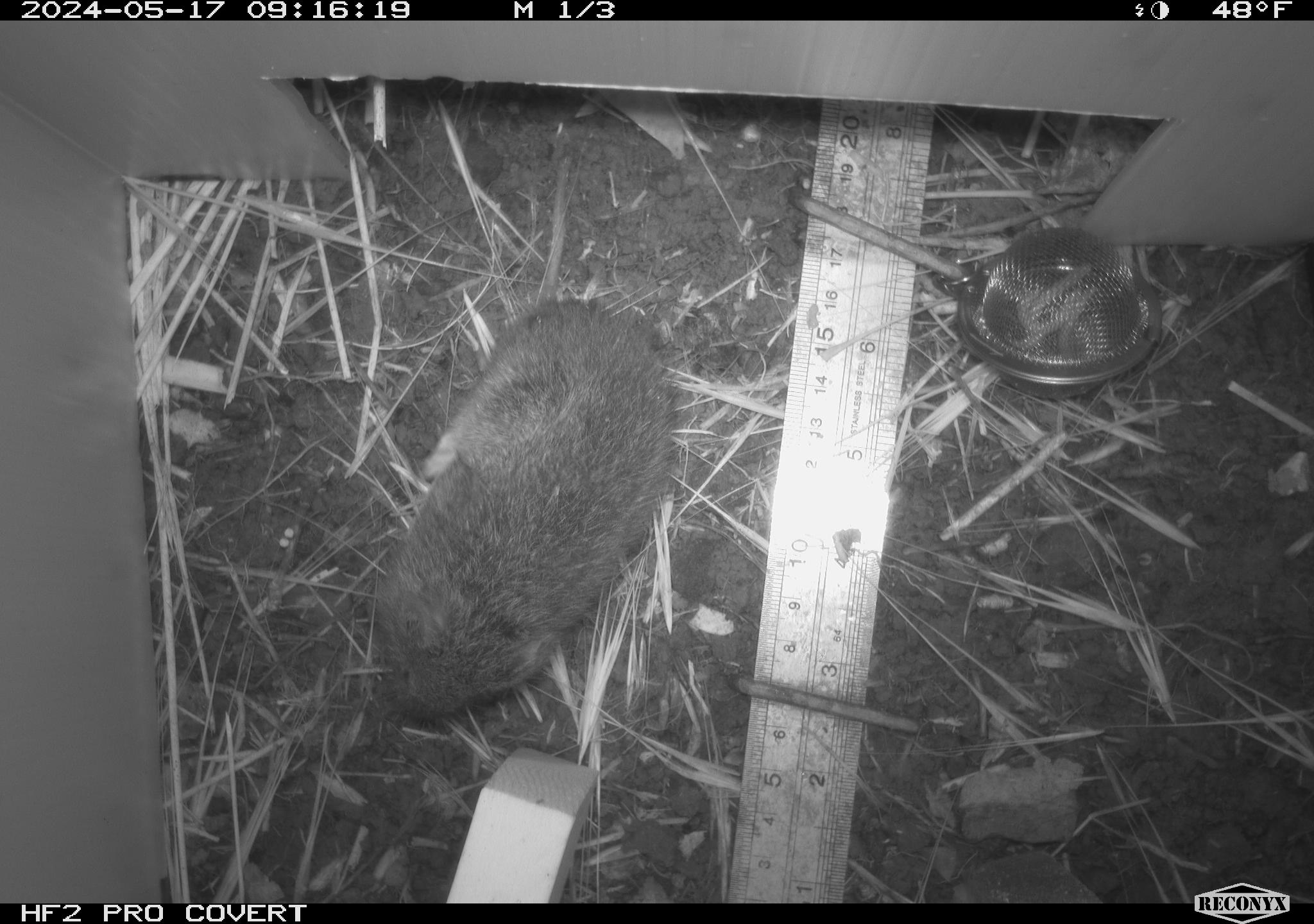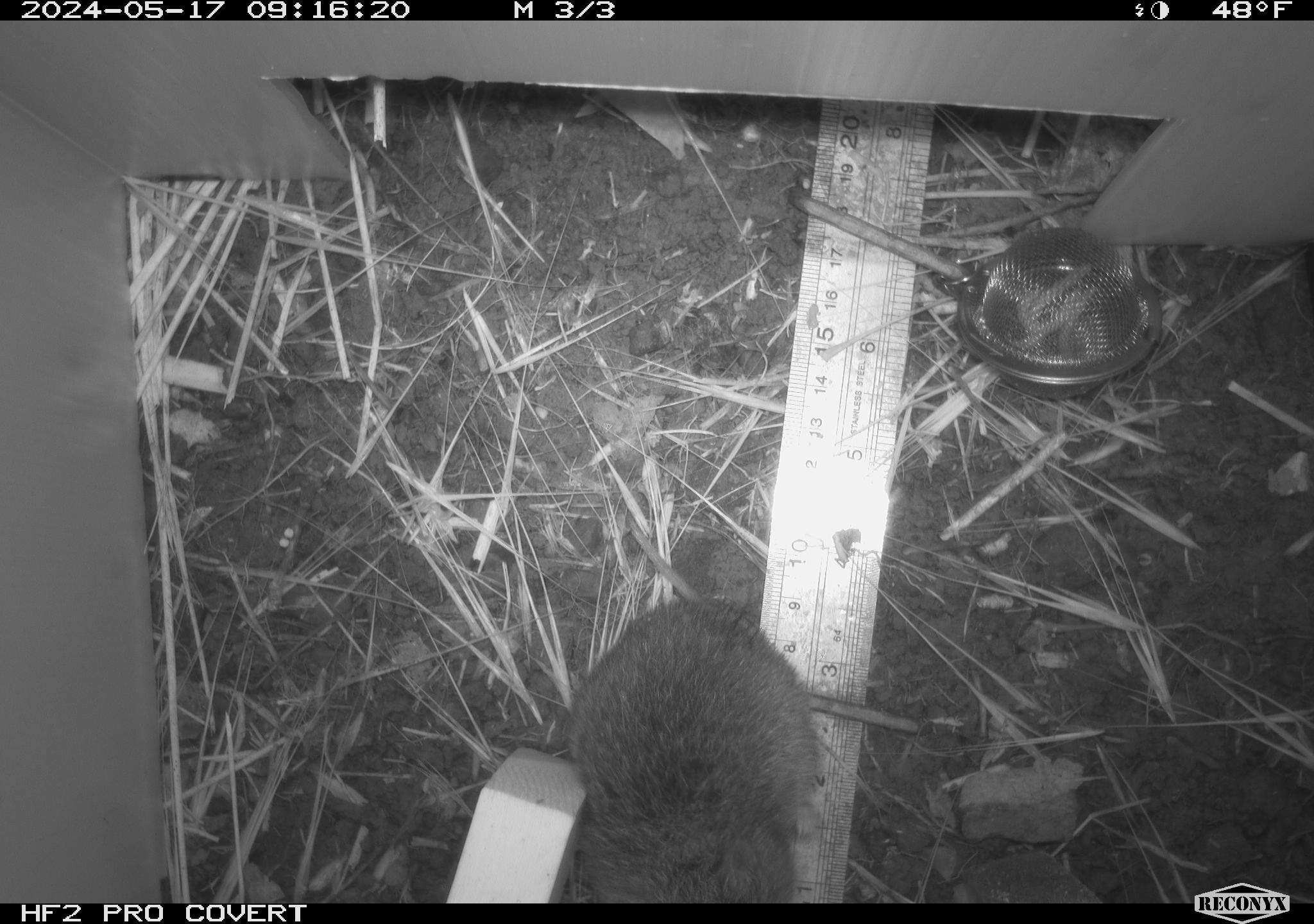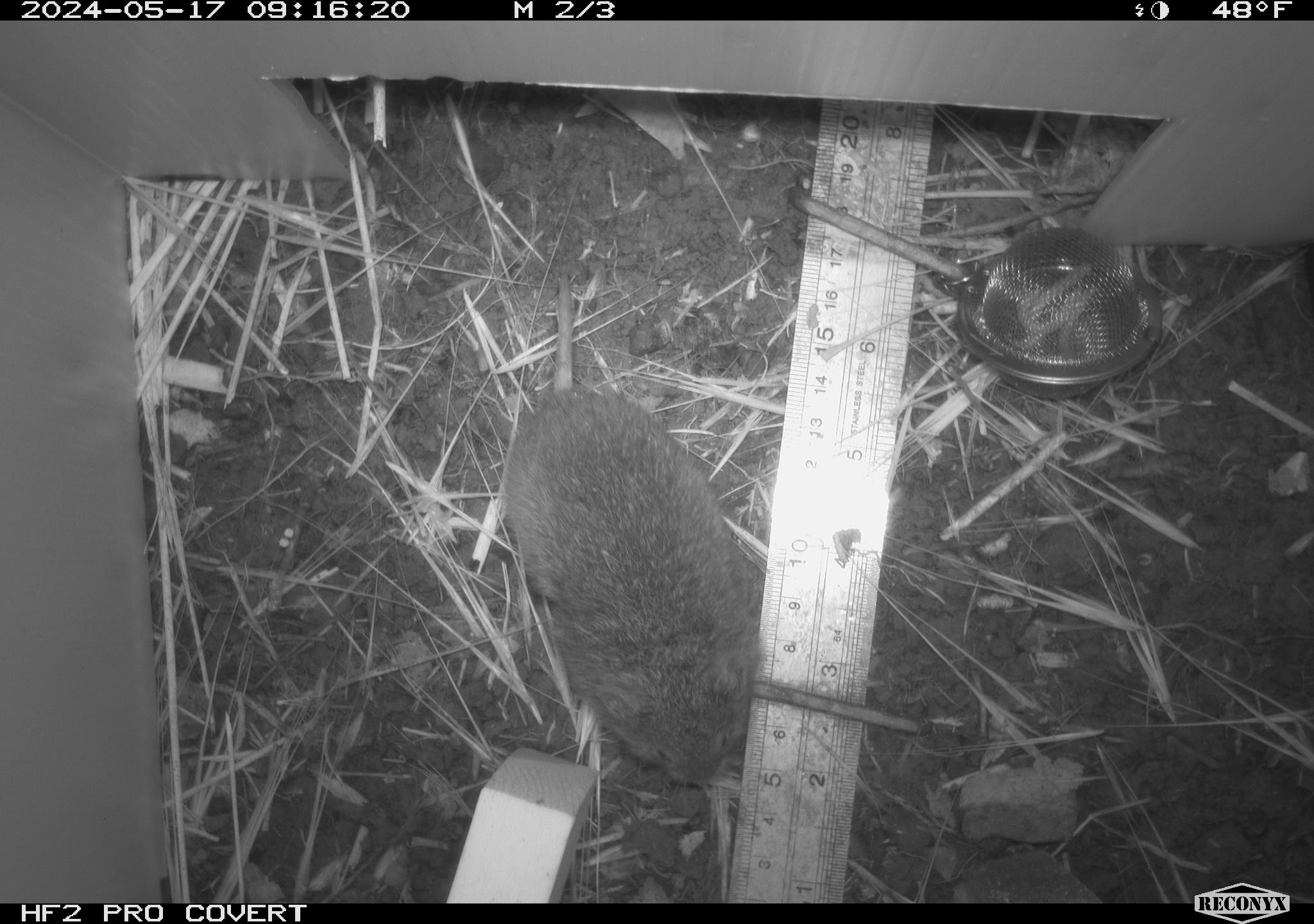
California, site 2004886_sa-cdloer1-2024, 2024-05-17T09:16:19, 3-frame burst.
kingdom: Animalia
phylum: Chordata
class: Mammalia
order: Rodentia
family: Cricetidae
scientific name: Arvicolinae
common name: voles, lemmings, and muskrats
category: arvicolinae subfamily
Arvicolinae subfamily (voles, lemmings, and muskrats) (Arvicolinae).